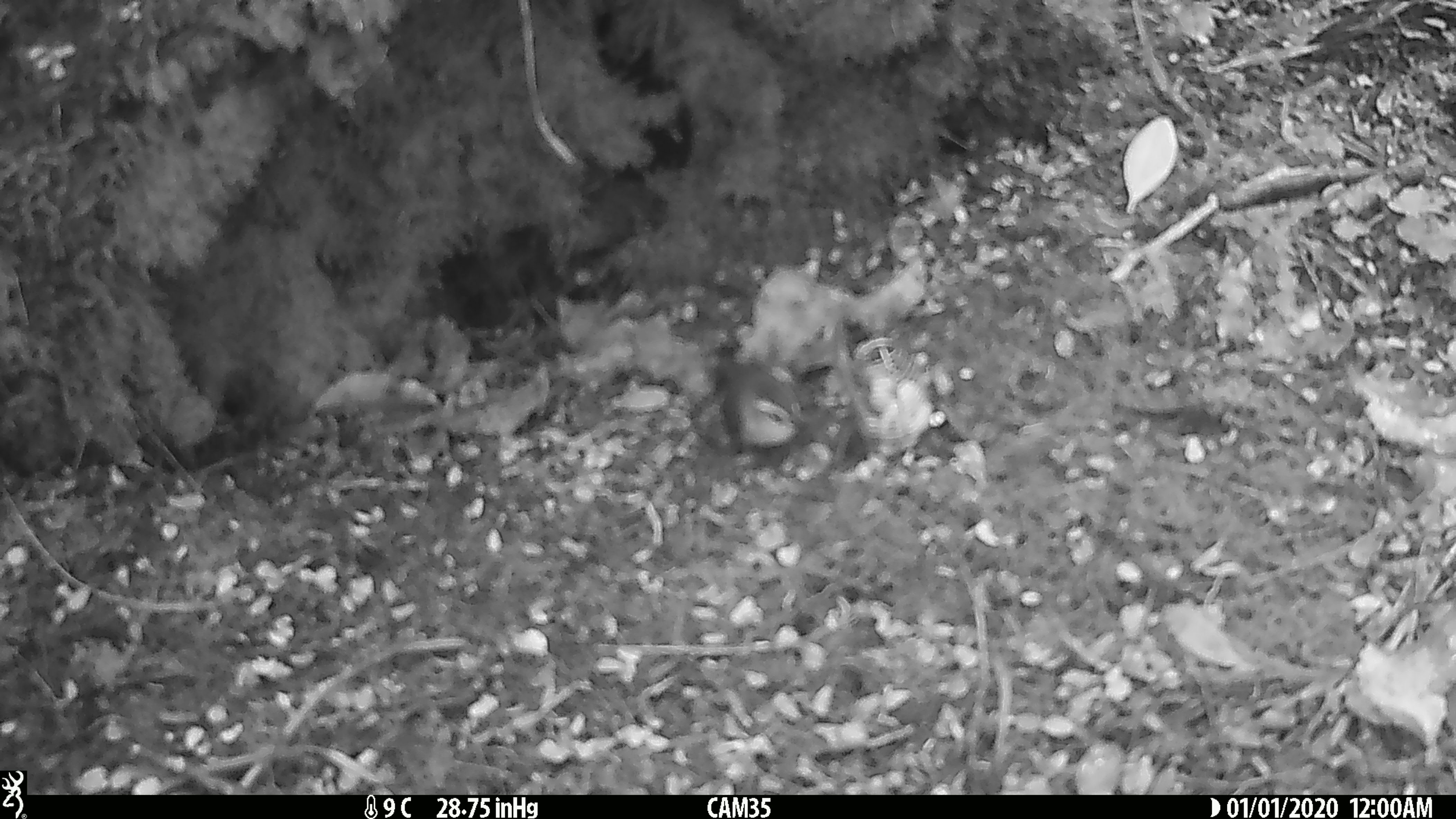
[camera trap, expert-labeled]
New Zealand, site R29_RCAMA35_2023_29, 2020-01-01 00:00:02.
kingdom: Animalia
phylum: Chordata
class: Aves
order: Passeriformes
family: Acanthisittidae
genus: Acanthisitta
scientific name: Acanthisitta chloris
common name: rifleman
Rifleman (Acanthisitta chloris).